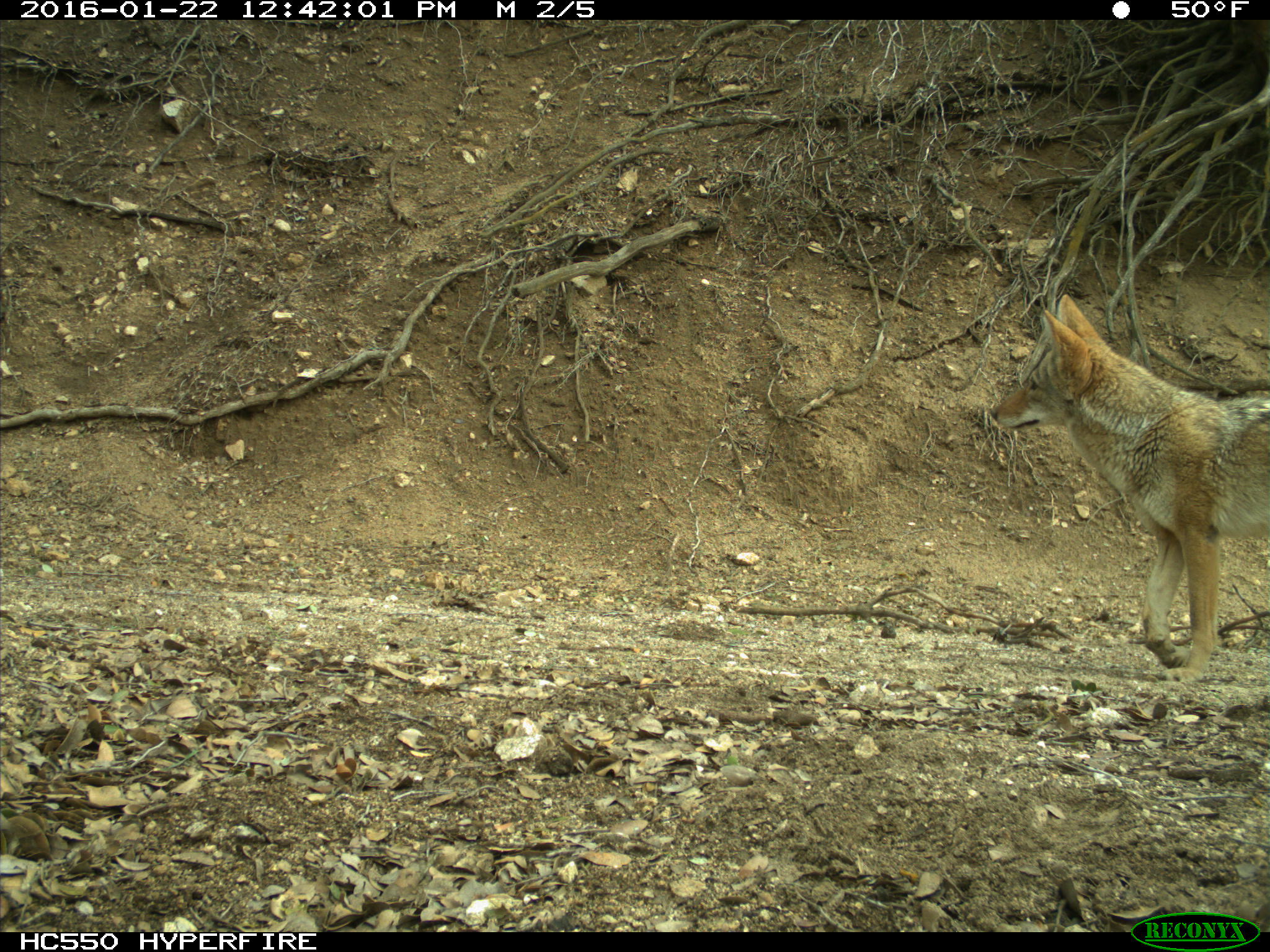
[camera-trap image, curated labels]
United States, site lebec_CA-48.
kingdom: Animalia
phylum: Chordata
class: Mammalia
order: Carnivora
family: Canidae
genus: Canis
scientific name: Canis latrans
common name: coyote